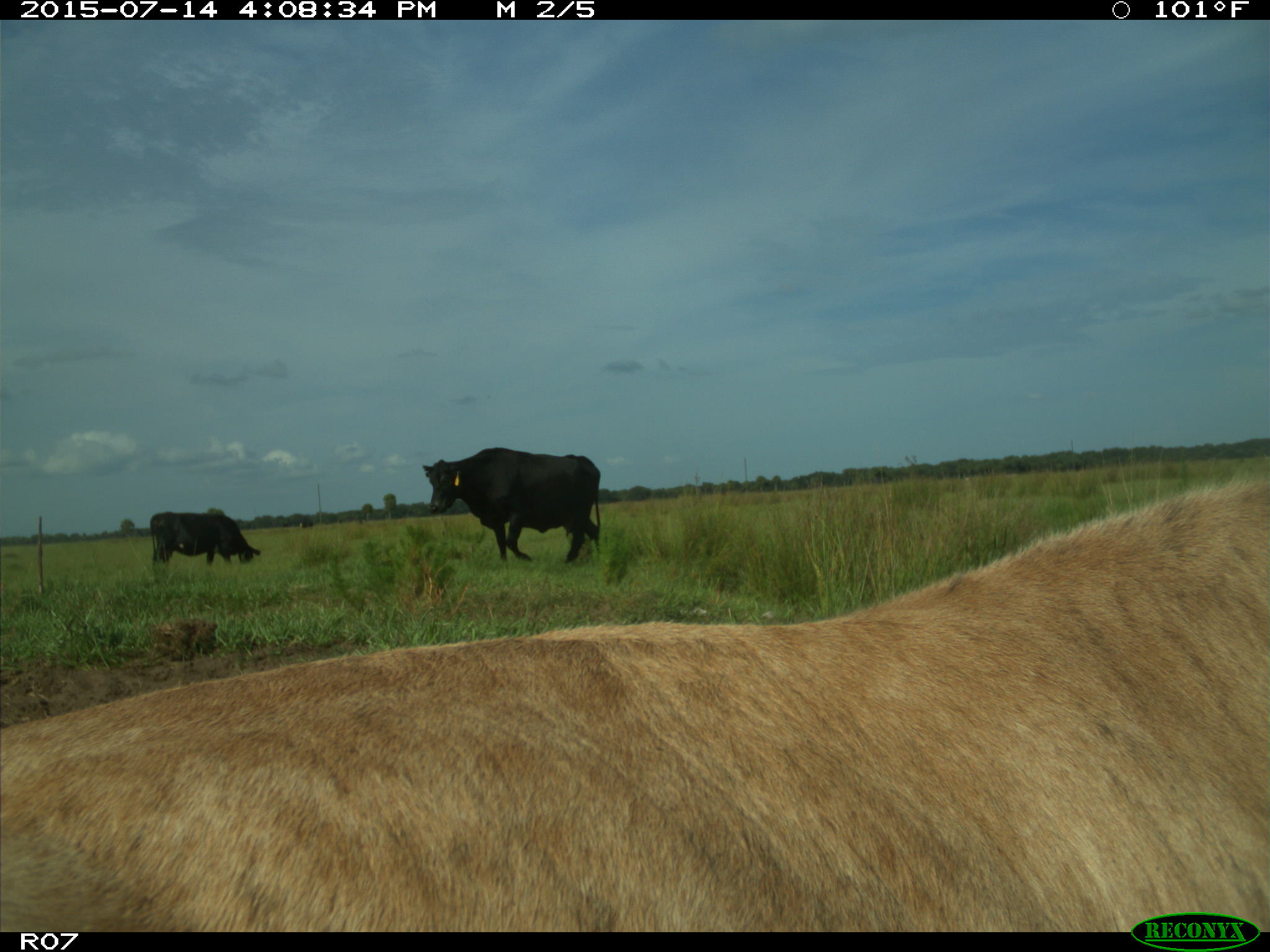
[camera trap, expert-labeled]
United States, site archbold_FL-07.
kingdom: Animalia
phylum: Chordata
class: Mammalia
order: Artiodactyla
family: Bovidae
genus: Bos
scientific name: Bos taurus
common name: domestic cow